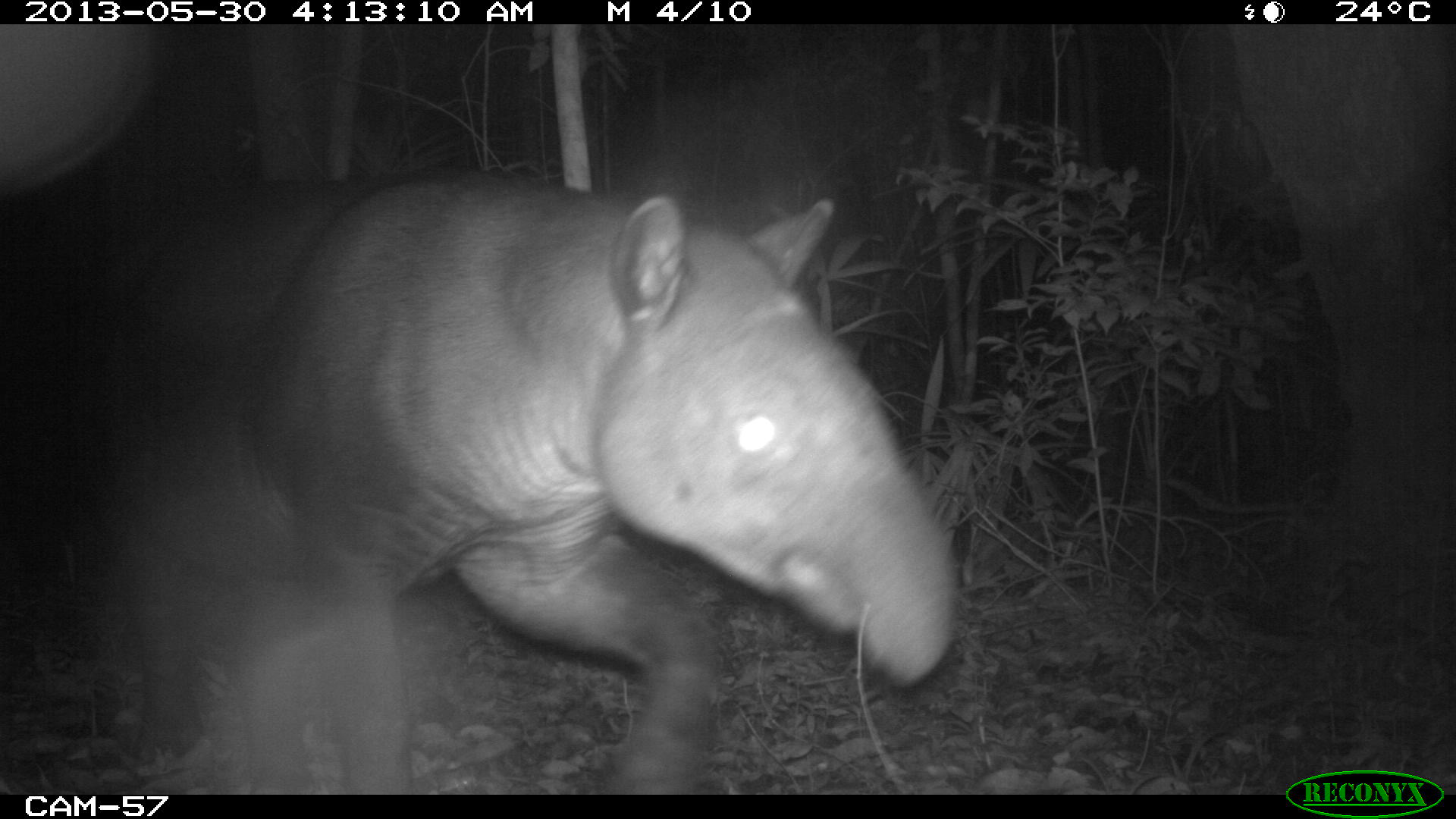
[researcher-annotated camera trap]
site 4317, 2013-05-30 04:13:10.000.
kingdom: Animalia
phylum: Chordata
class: Mammalia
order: Perissodactyla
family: Tapiridae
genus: Tapirus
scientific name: Tapirus bairdii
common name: baird's tapir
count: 1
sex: male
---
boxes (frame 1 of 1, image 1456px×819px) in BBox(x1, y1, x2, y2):
tapirus bairdii: BBox(23, 161, 963, 794)